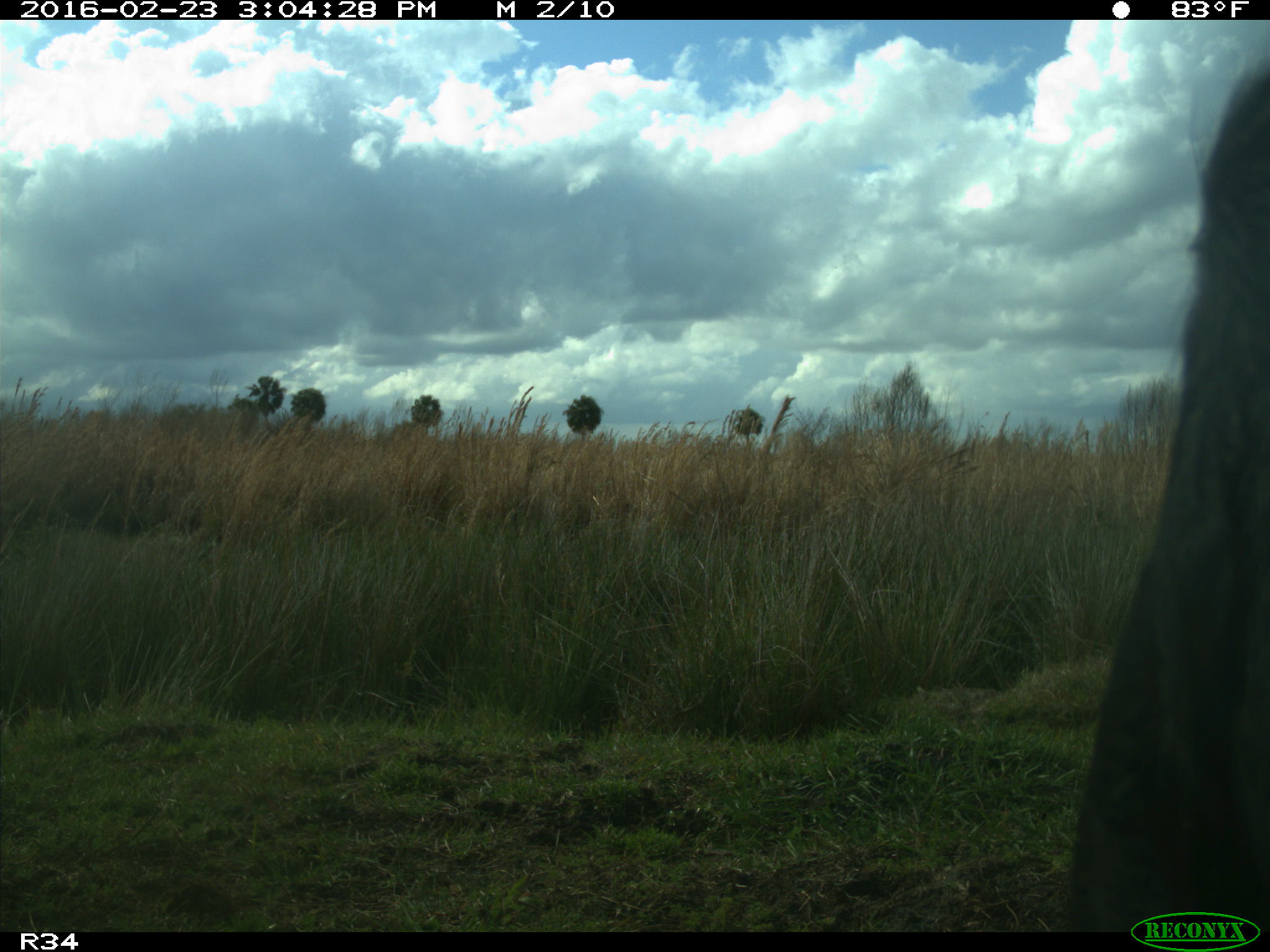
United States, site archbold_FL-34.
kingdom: Animalia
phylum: Chordata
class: Mammalia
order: Artiodactyla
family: Bovidae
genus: Bos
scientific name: Bos taurus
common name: domestic cow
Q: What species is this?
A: Bos taurus (domestic cow).